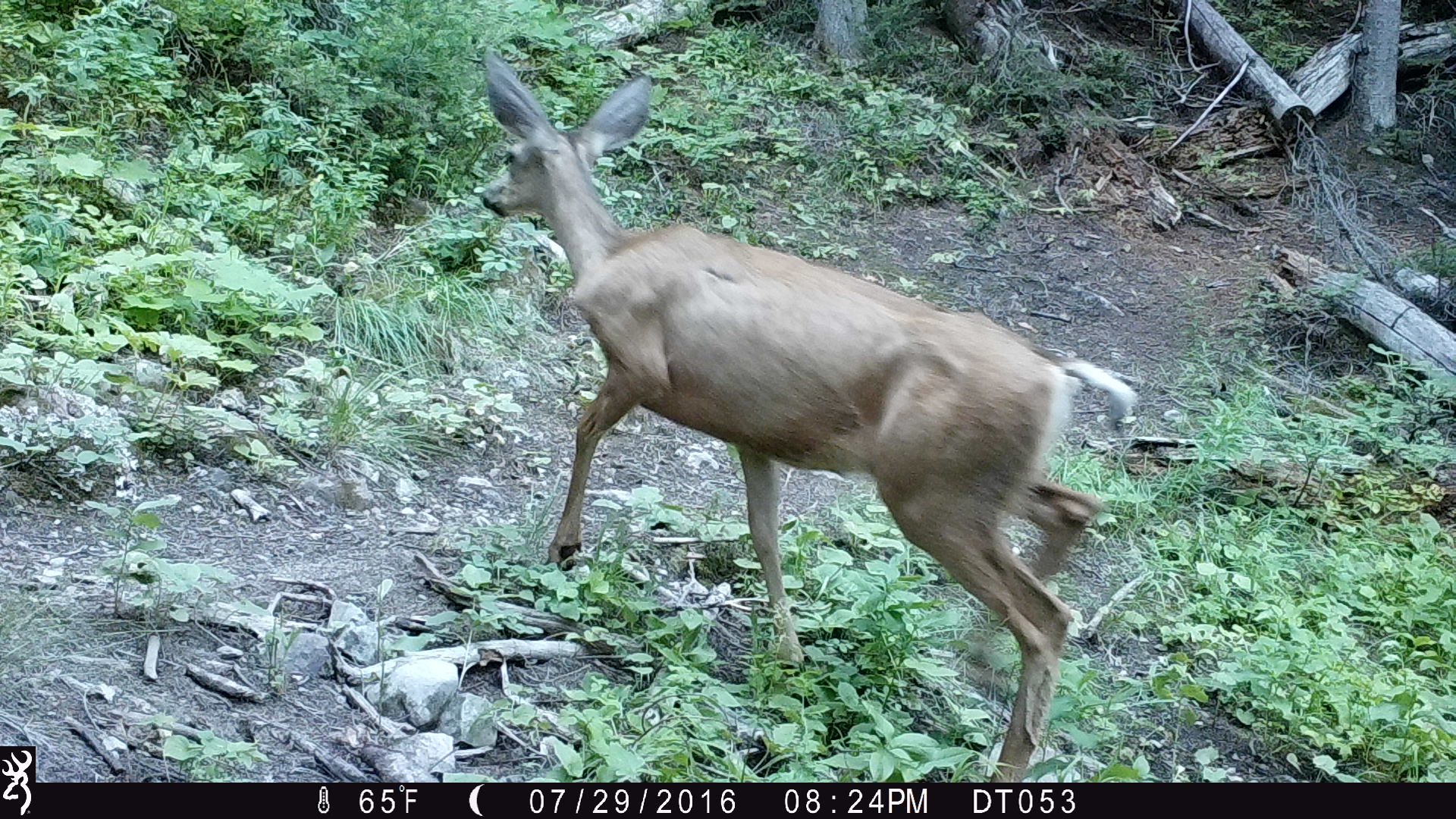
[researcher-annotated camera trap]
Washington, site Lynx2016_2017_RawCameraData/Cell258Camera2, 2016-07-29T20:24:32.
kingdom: Animalia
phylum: Chordata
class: Mammalia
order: Artiodactyla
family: Cervidae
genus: Odocoileus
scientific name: Odocoileus hemionus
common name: mule deer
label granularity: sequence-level